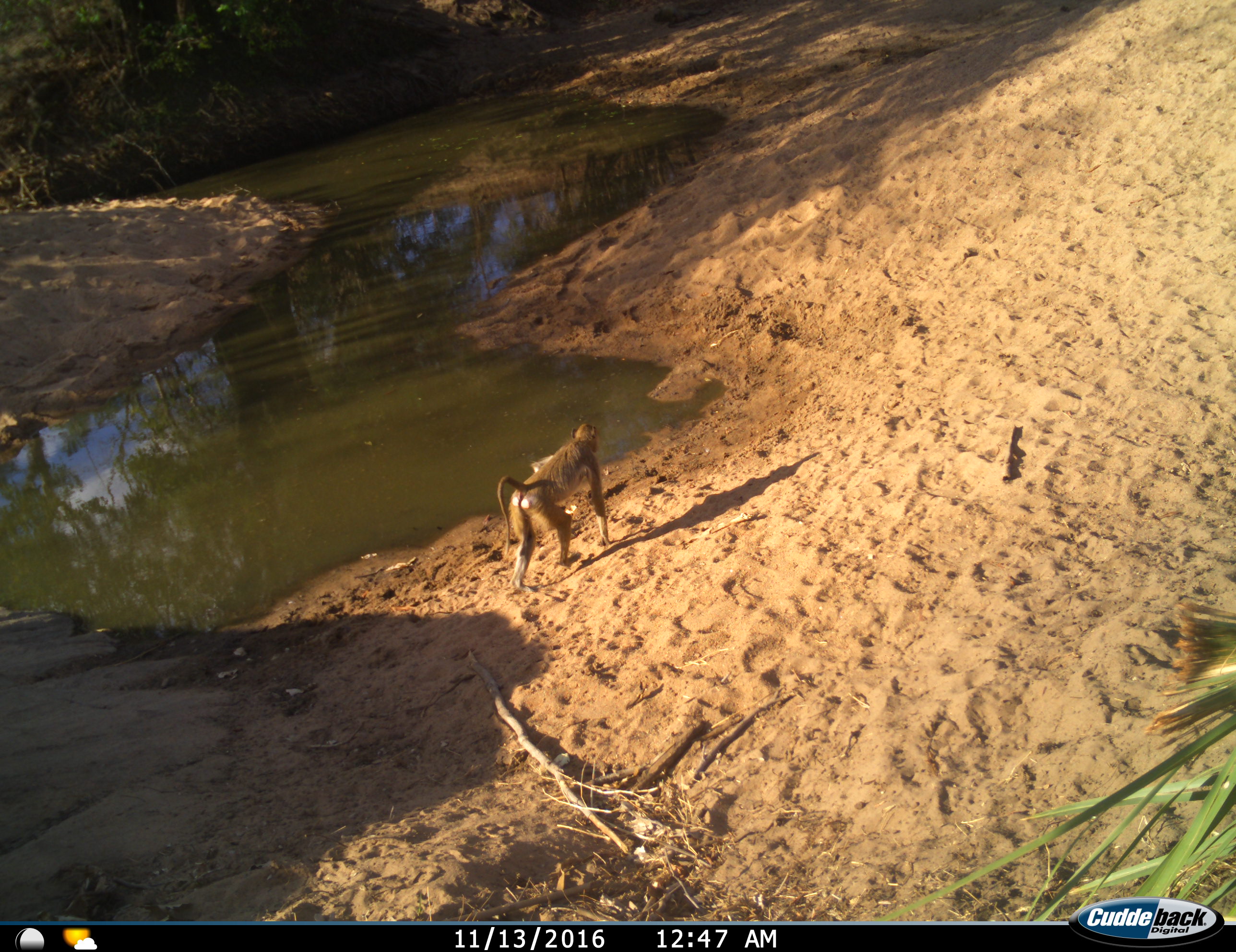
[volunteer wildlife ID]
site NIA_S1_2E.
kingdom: Animalia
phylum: Chordata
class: Mammalia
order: Primates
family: Cercopithecidae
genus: Papio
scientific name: Papio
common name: baboon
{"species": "baboon (Papio)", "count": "1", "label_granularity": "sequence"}